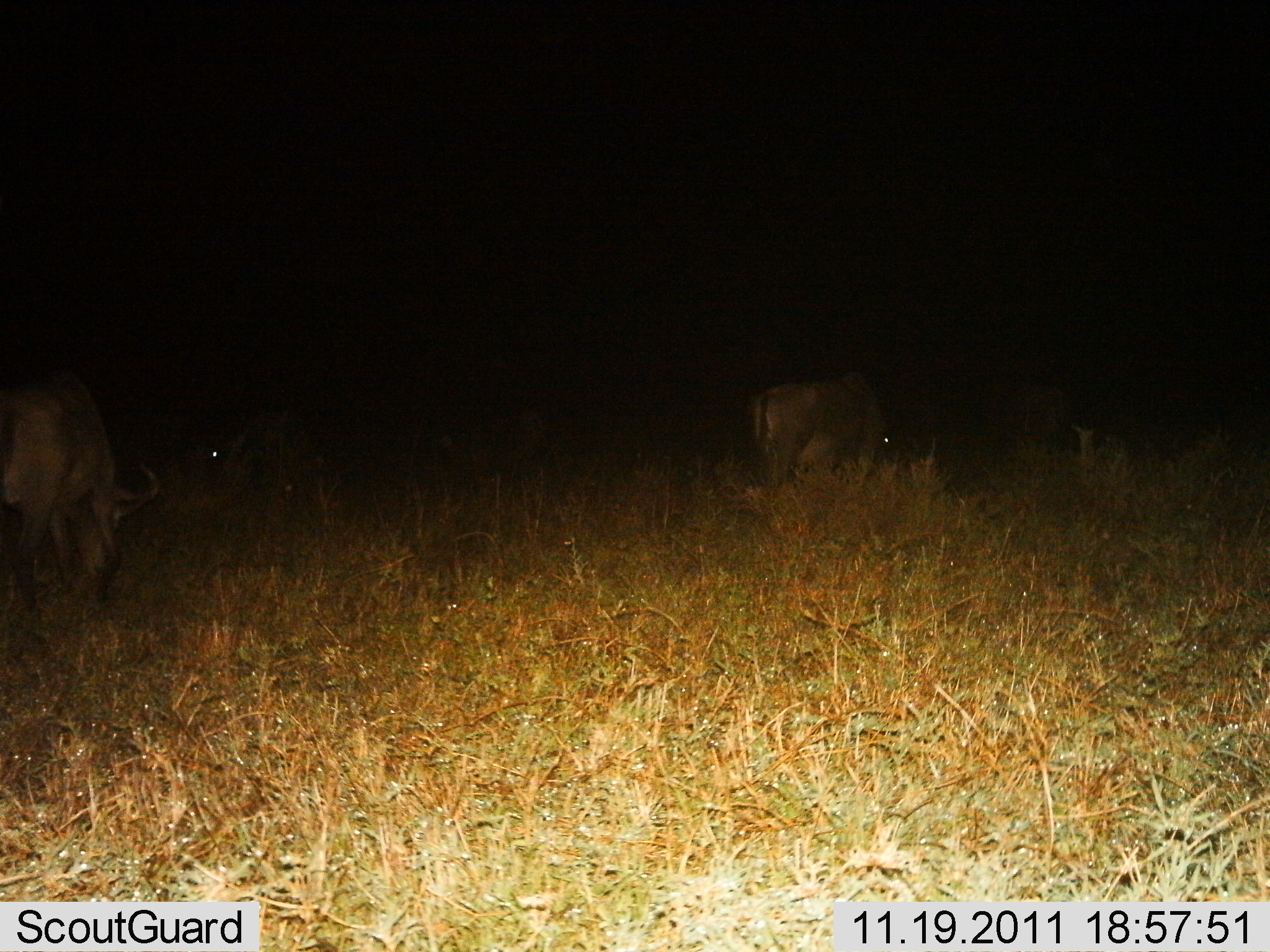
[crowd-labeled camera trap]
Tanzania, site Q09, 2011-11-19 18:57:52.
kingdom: Animalia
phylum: Chordata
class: Mammalia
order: Artiodactyla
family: Bovidae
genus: Connochaetes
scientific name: Connochaetes taurinus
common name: blue wildebeest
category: wildebeest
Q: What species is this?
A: Wildebeest (blue wildebeest) (Connochaetes taurinus).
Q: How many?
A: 3.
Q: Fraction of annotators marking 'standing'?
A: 40%.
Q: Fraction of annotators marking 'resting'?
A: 10%.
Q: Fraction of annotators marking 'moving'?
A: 10%.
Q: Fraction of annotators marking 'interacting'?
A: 0%.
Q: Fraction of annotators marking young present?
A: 0%.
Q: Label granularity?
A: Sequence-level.